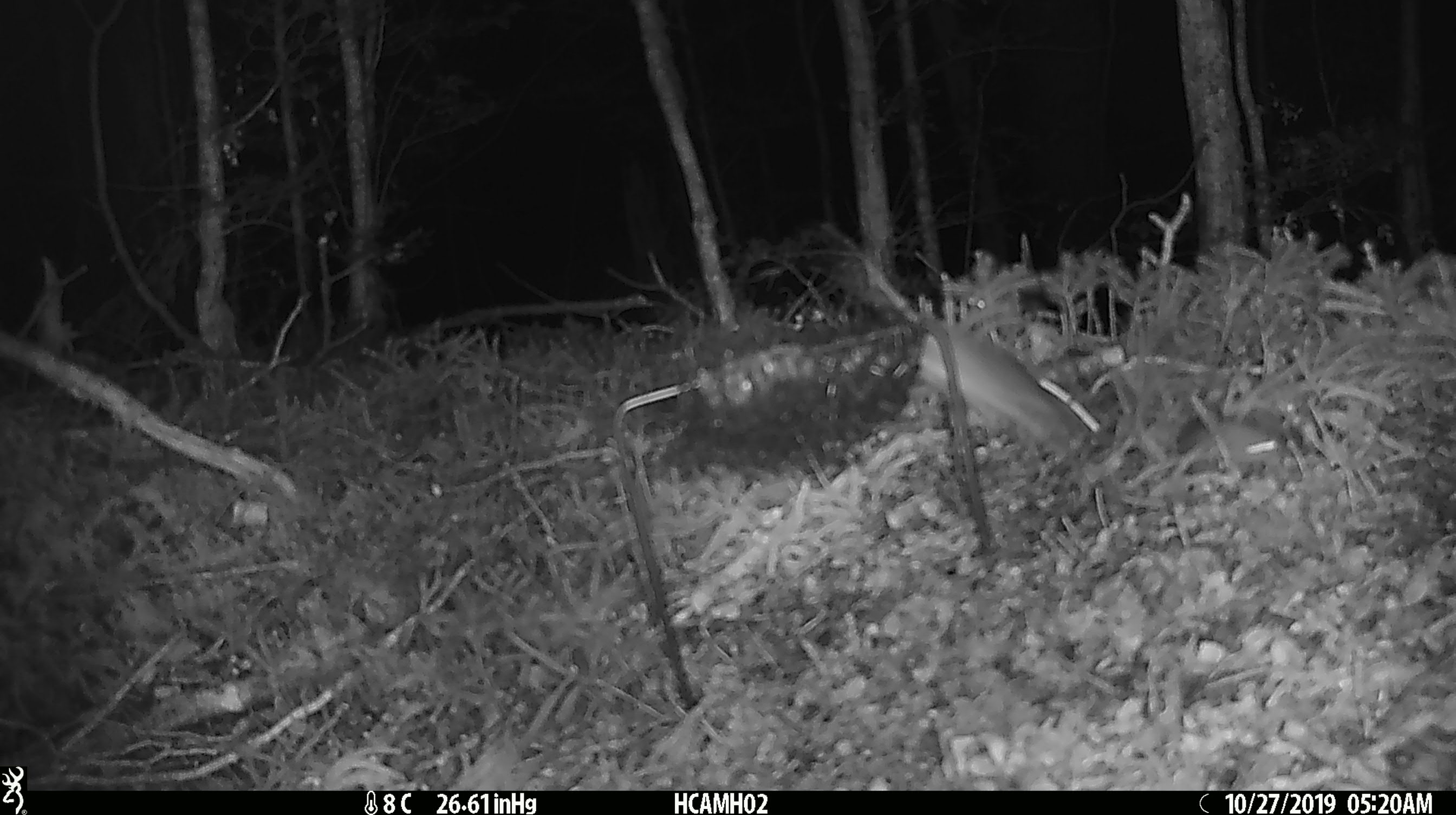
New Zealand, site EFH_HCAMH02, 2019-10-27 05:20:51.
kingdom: Animalia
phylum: Chordata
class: Mammalia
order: Rodentia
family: Muridae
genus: Mus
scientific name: Mus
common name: mouse